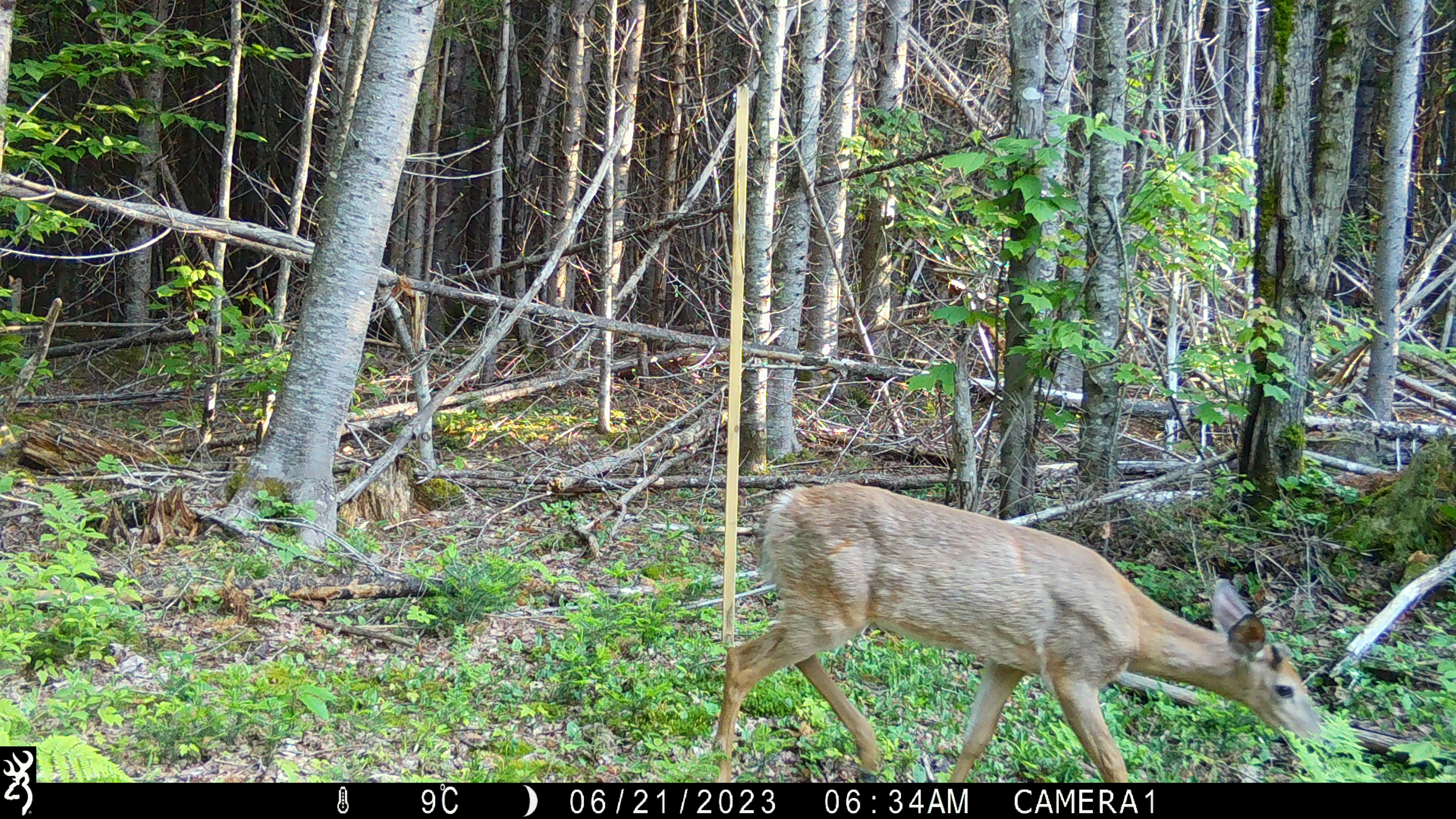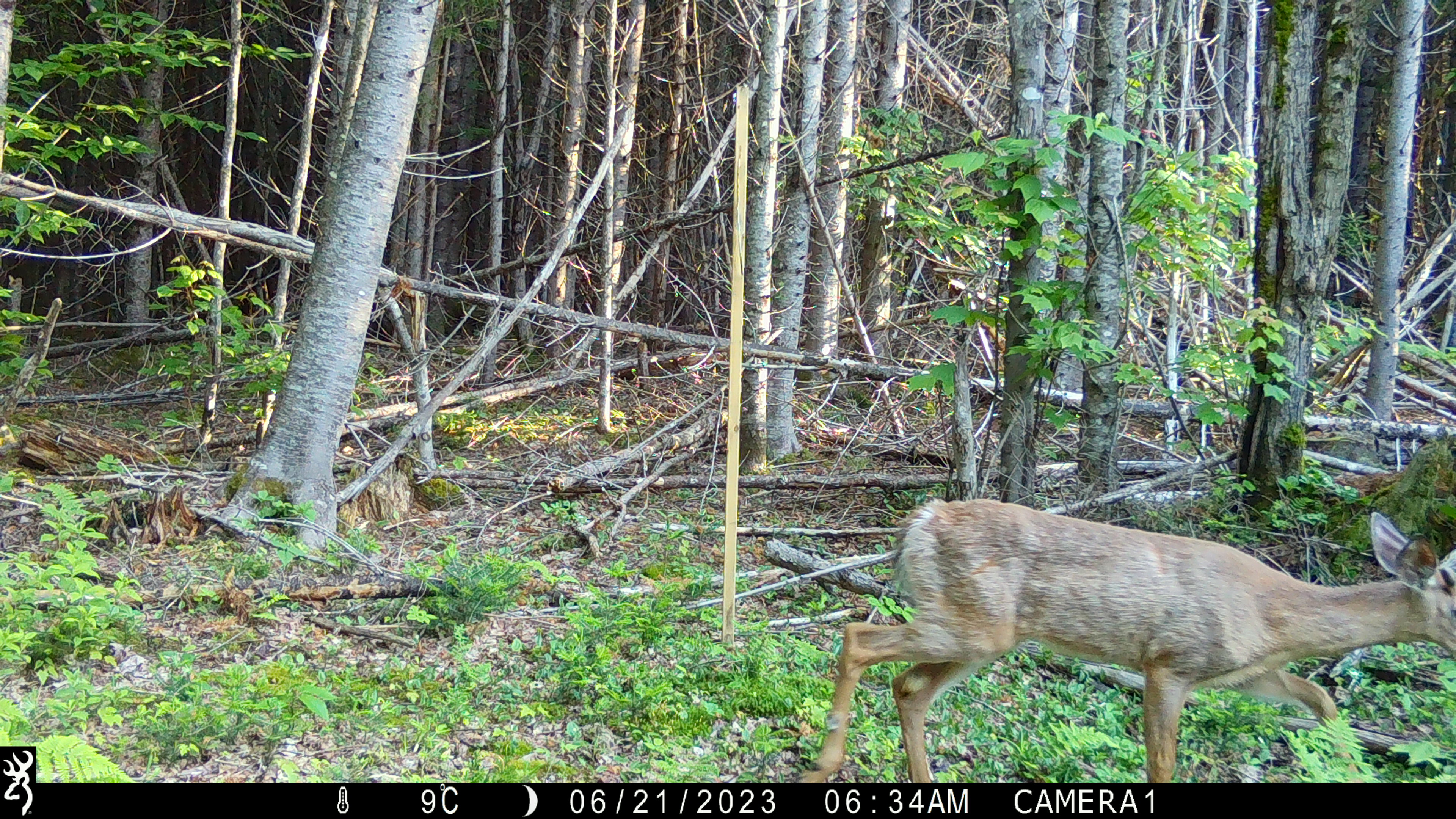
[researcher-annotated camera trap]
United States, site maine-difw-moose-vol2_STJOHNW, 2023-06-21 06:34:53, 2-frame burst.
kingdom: Animalia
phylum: Chordata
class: Mammalia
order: Artiodactyla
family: Cervidae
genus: Odocoileus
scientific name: Odocoileus virginianus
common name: white-tailed deer